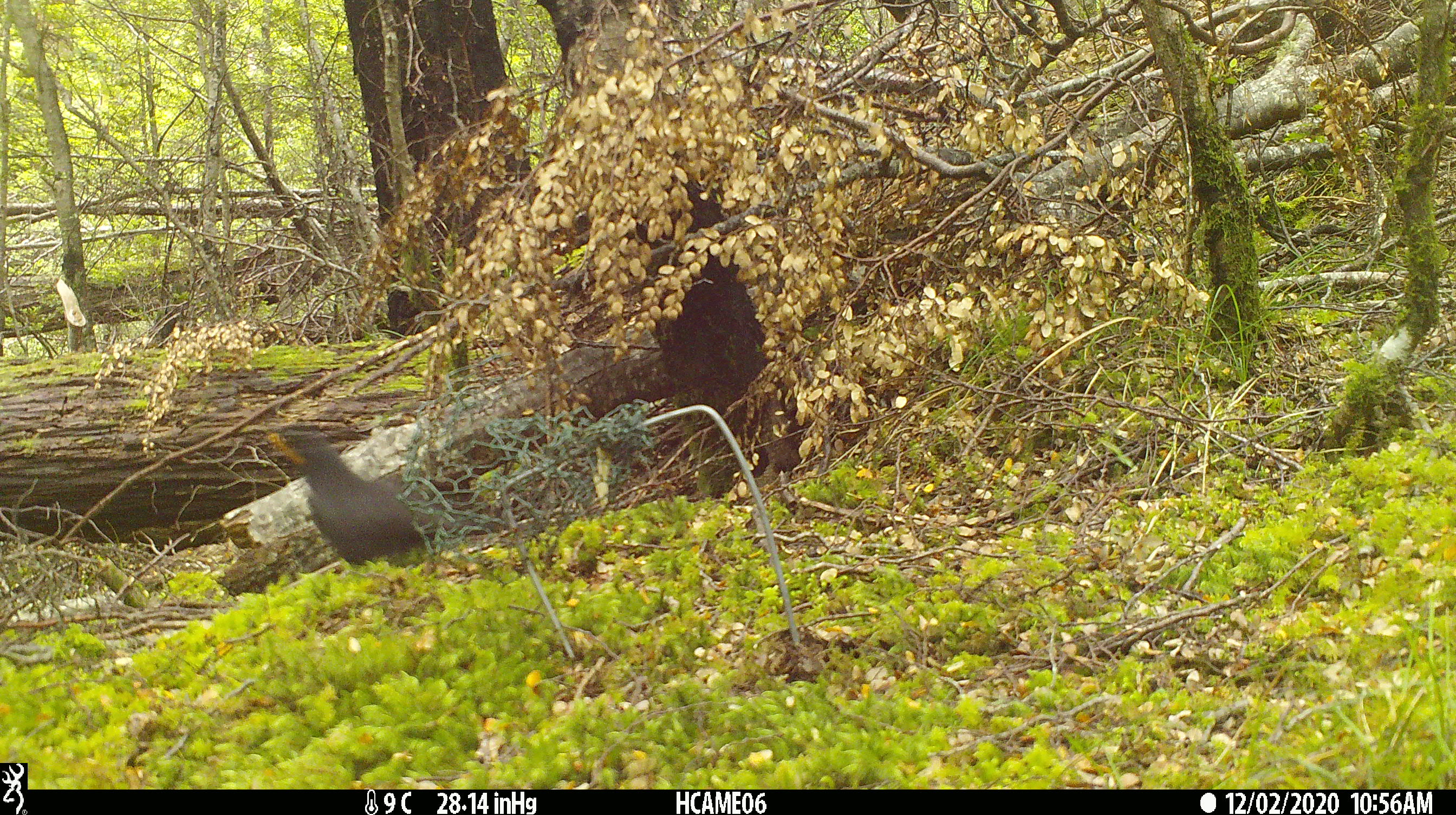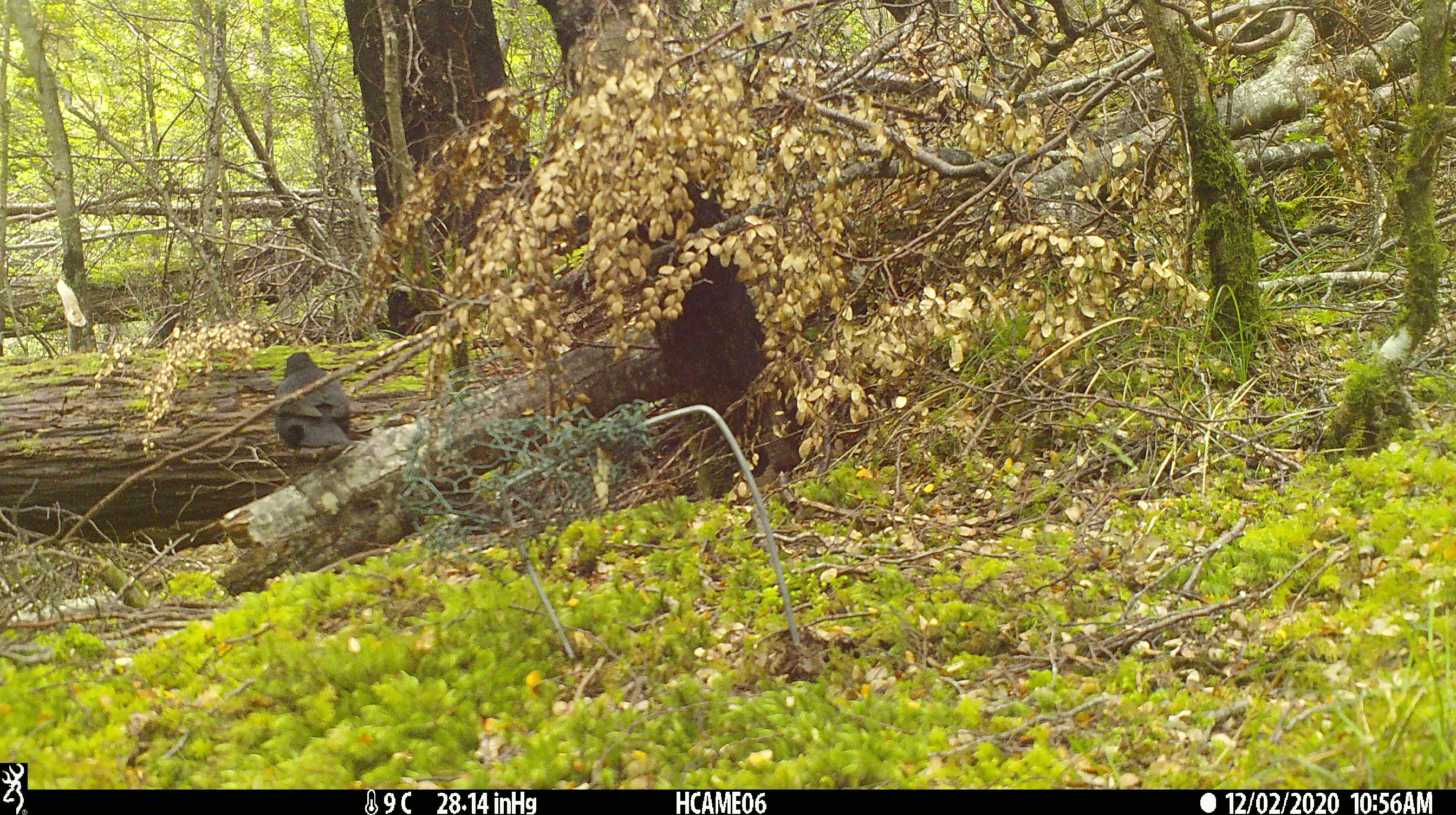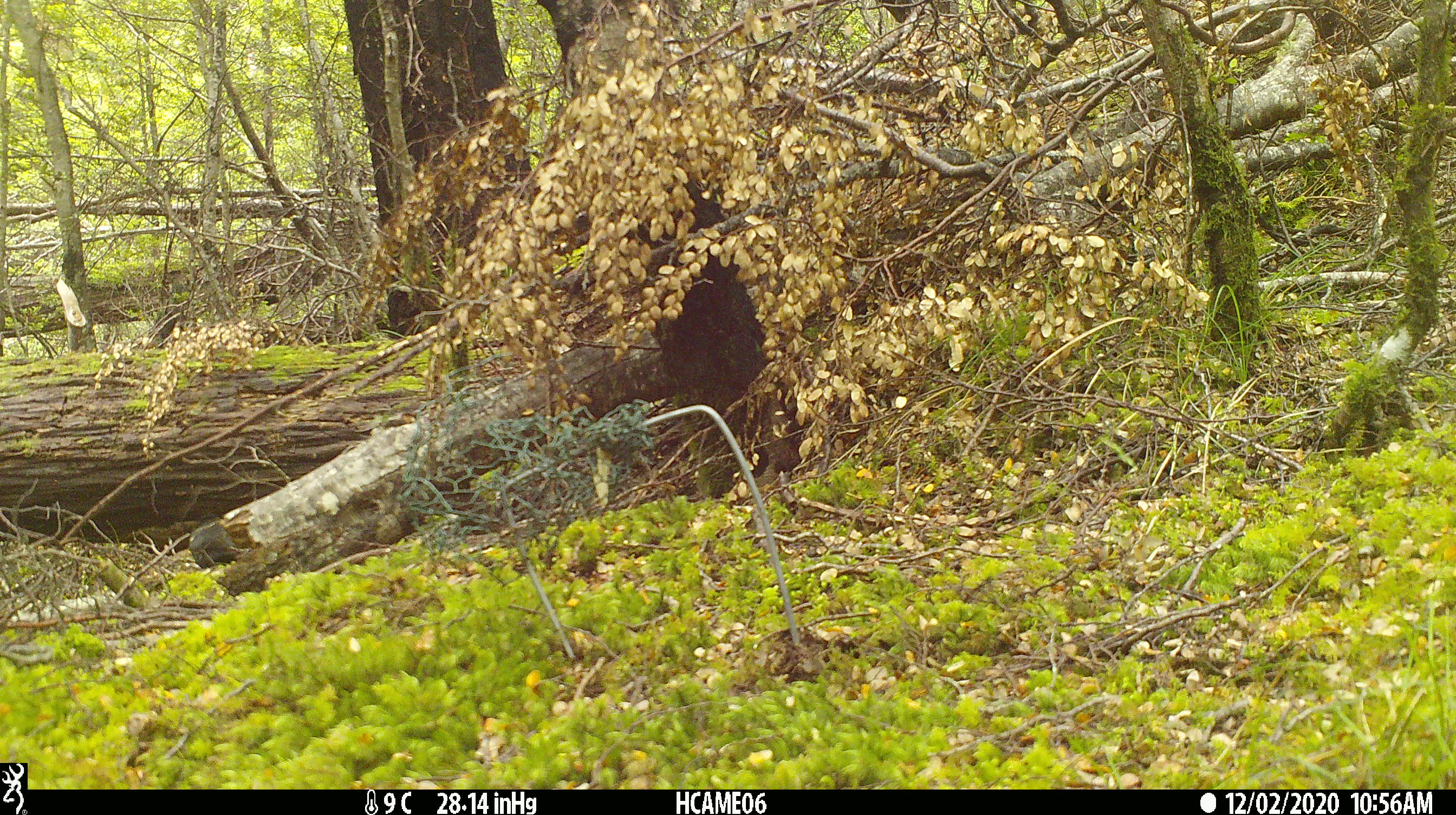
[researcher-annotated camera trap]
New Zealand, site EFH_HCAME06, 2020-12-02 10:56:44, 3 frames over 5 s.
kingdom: Animalia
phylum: Chordata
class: Aves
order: Passeriformes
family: Turdidae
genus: Turdus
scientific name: Turdus merula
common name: eurasian blackbird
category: blackbird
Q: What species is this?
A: Blackbird (eurasian blackbird) (Turdus merula).